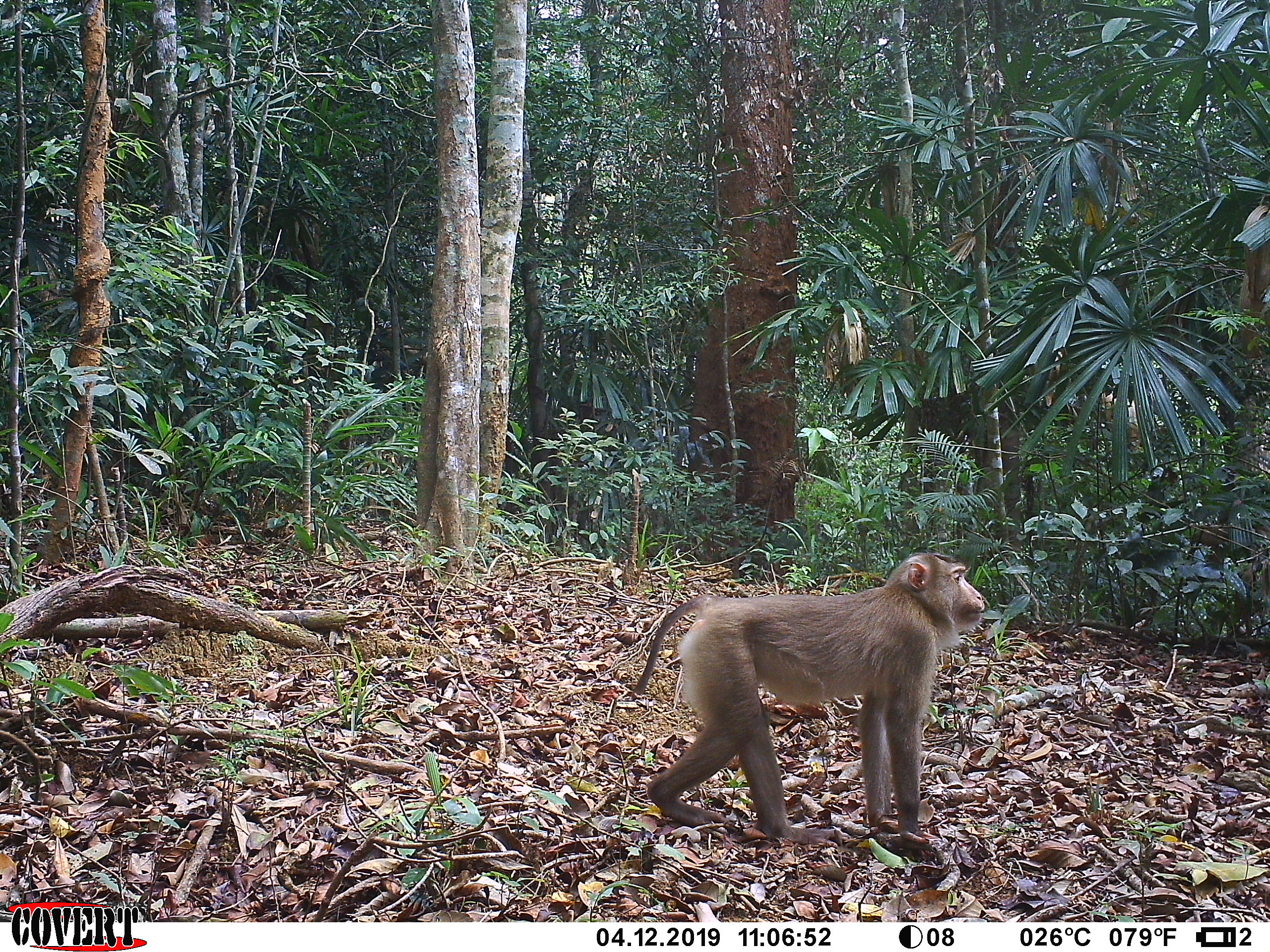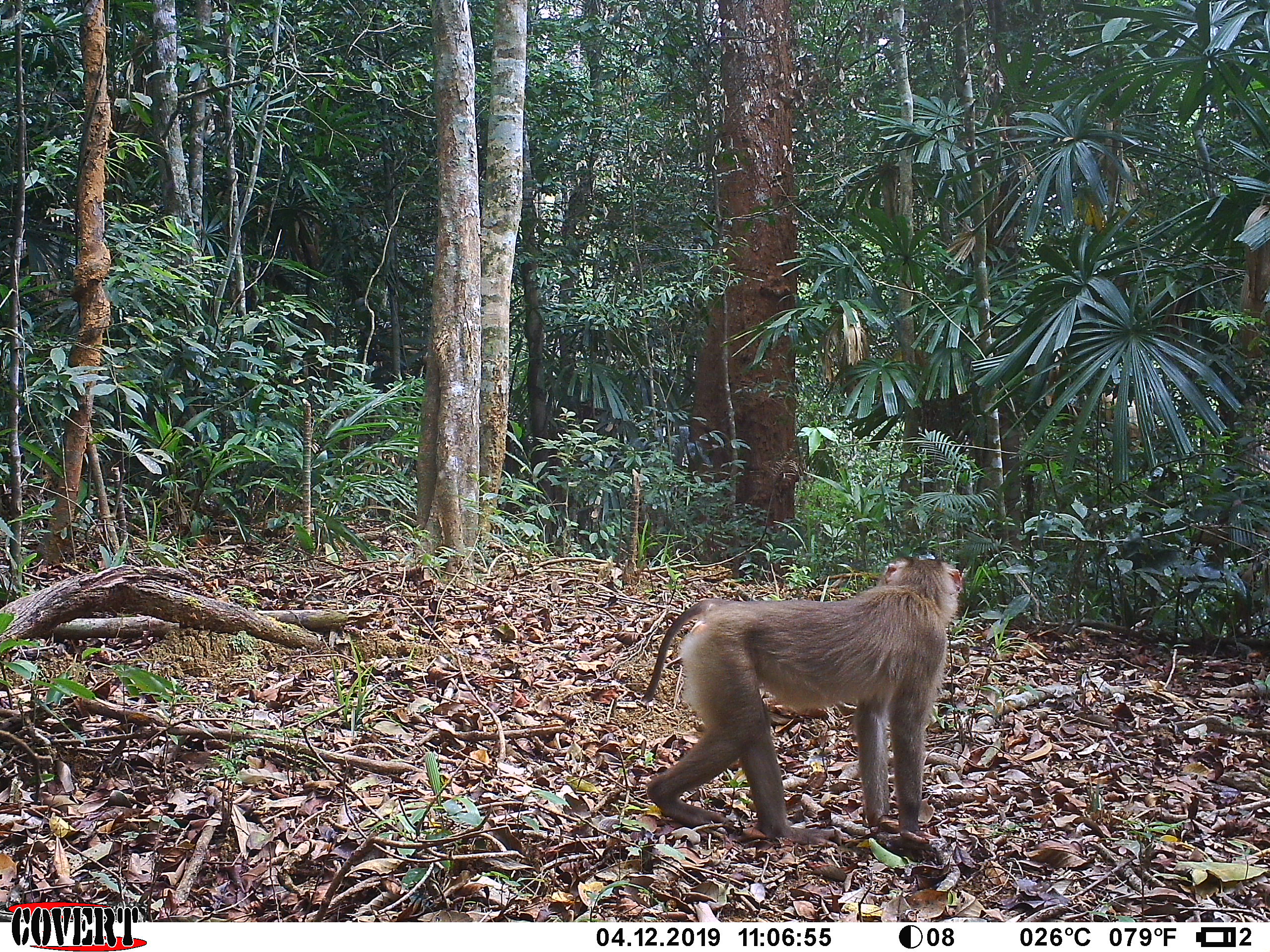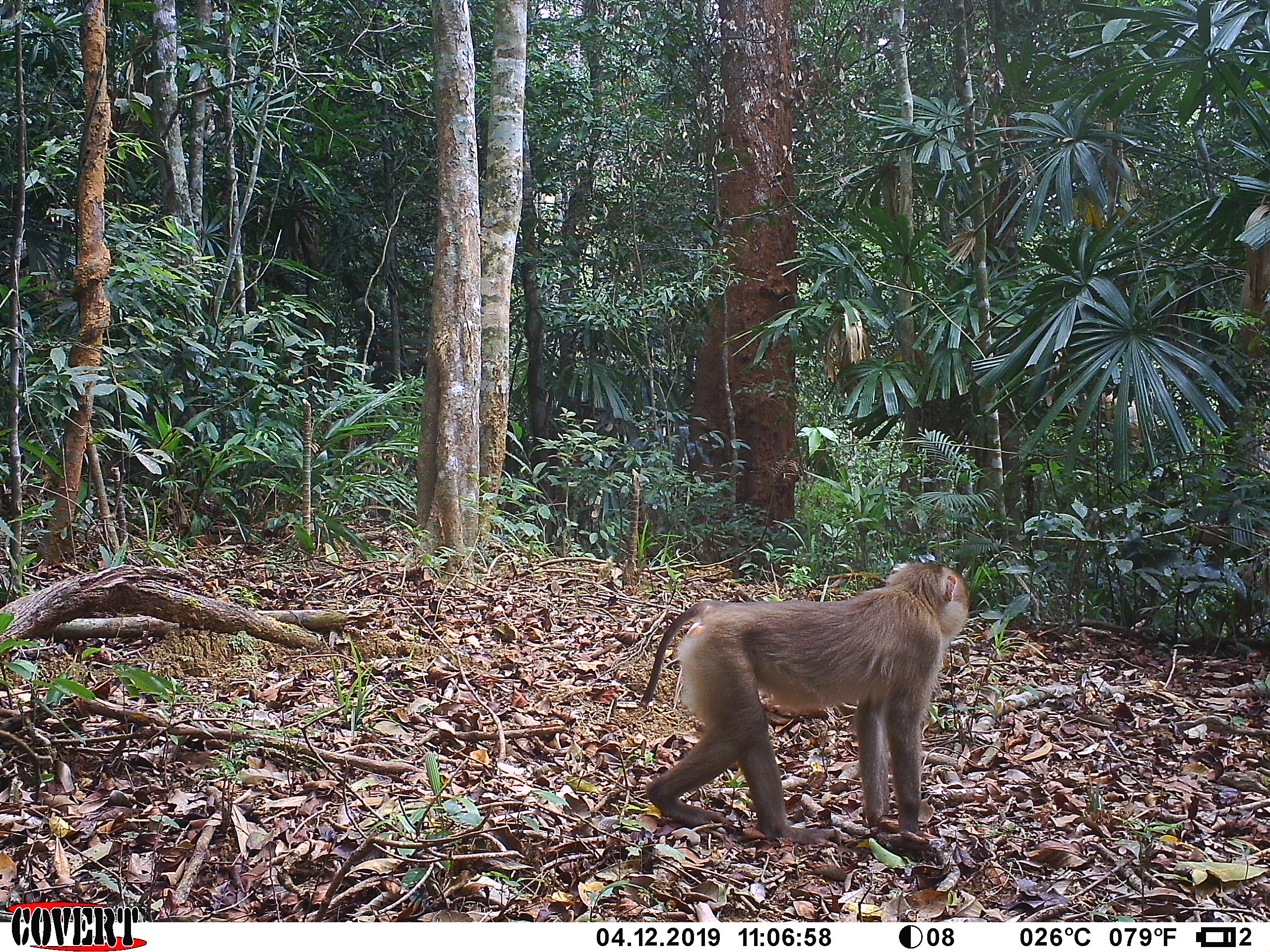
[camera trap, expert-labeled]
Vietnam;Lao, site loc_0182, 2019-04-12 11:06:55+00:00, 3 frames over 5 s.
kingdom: Animalia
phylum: Chordata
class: Mammalia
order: Primates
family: Cercopithecidae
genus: Macaca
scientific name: Macaca nemestrina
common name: pig-tailed macaque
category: pig tailed macaque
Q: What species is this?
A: Pig tailed macaque (pig-tailed macaque) (Macaca nemestrina).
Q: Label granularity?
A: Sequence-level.